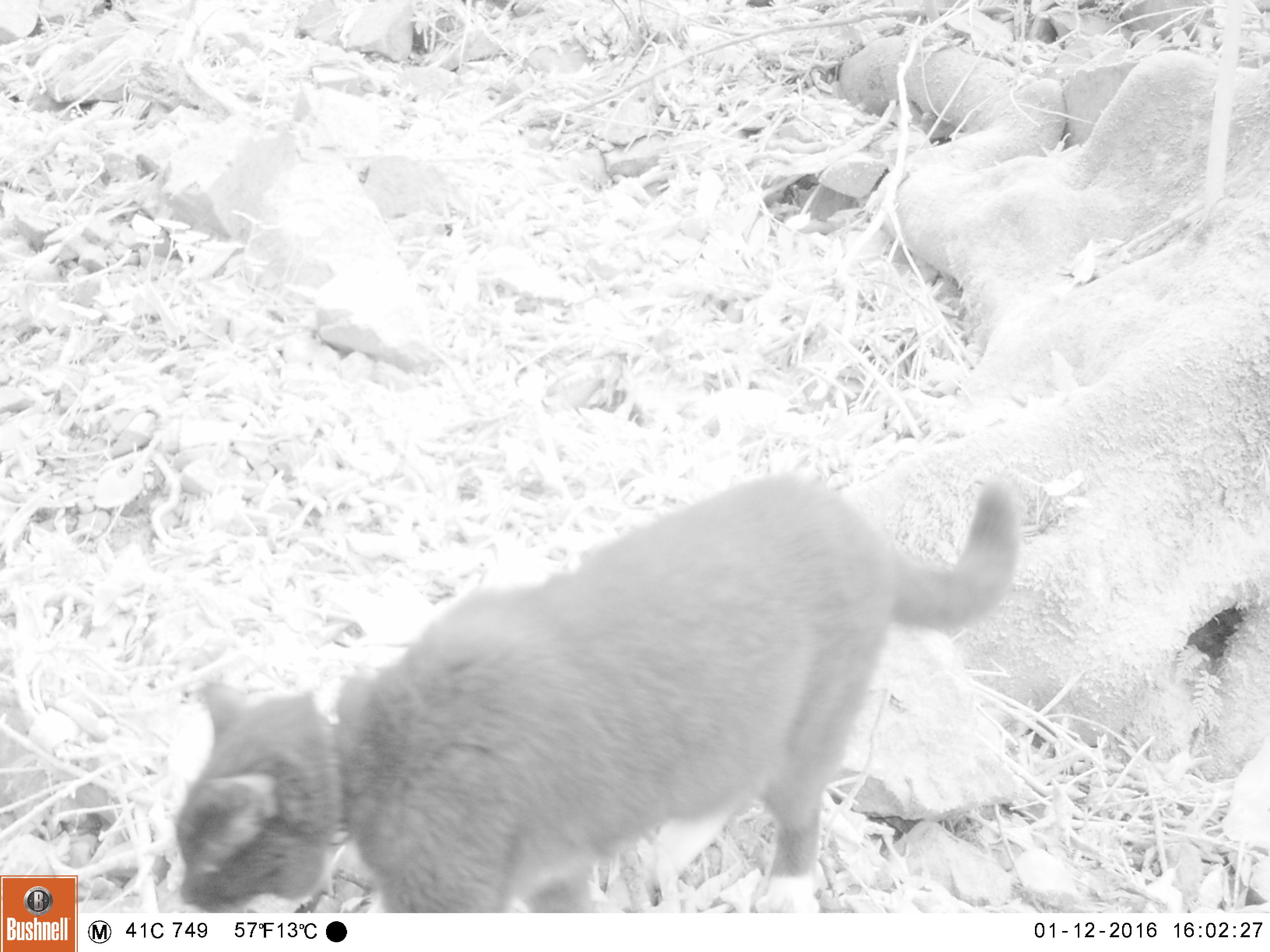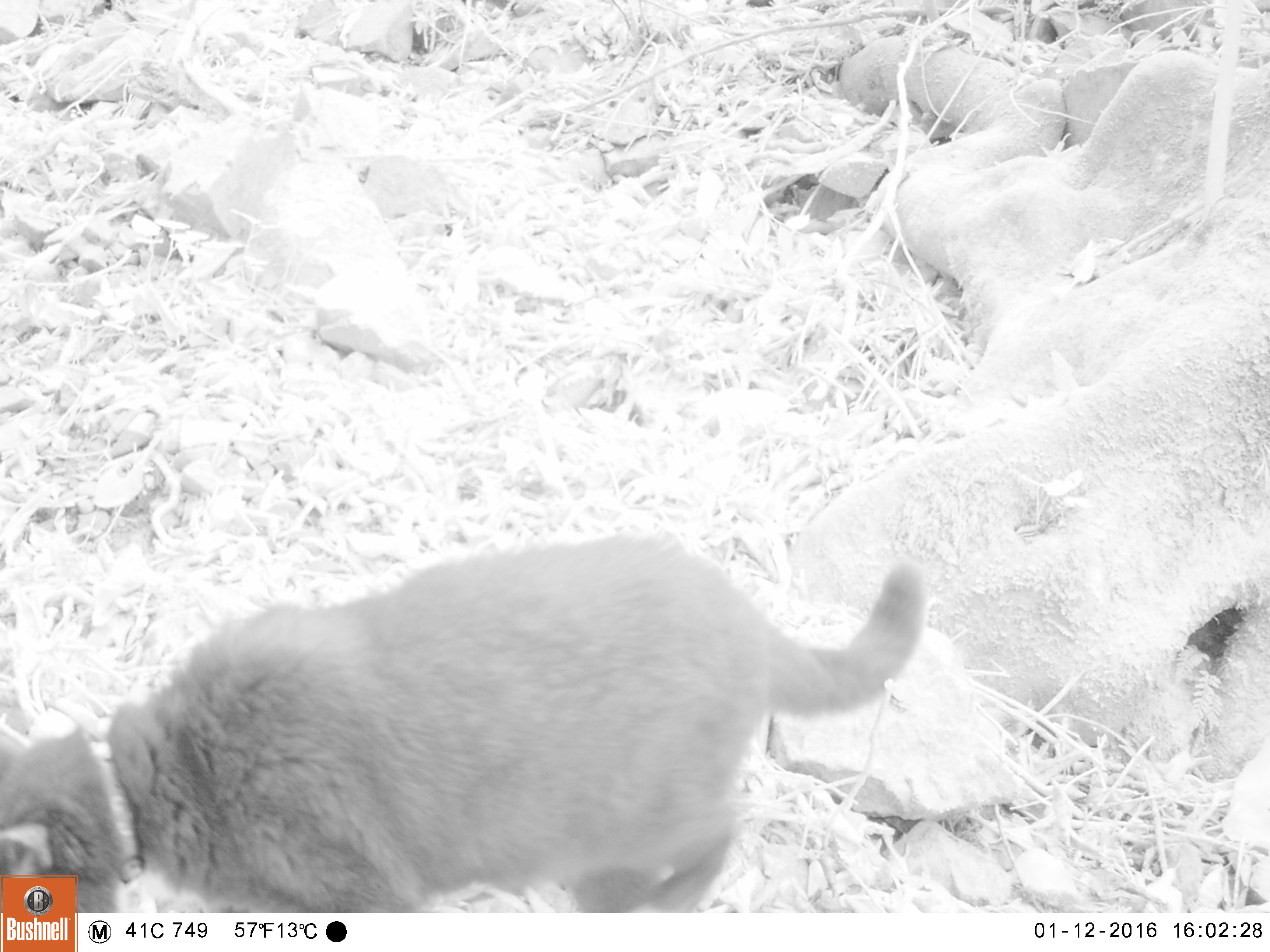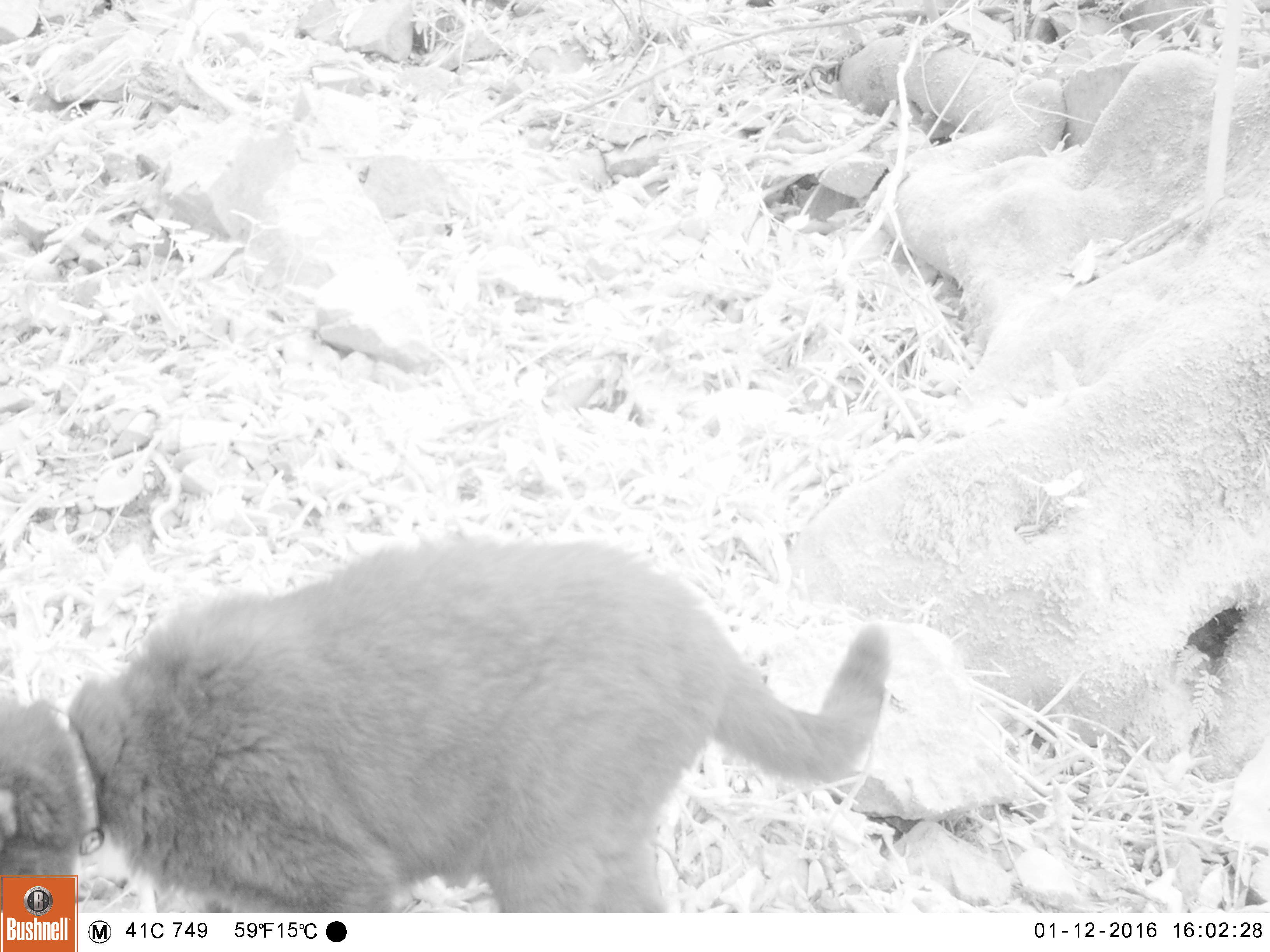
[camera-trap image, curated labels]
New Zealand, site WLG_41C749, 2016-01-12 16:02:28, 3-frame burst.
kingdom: Animalia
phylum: Chordata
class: Mammalia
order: Carnivora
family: Felidae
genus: Felis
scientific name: Felis catus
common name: domestic cat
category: cat